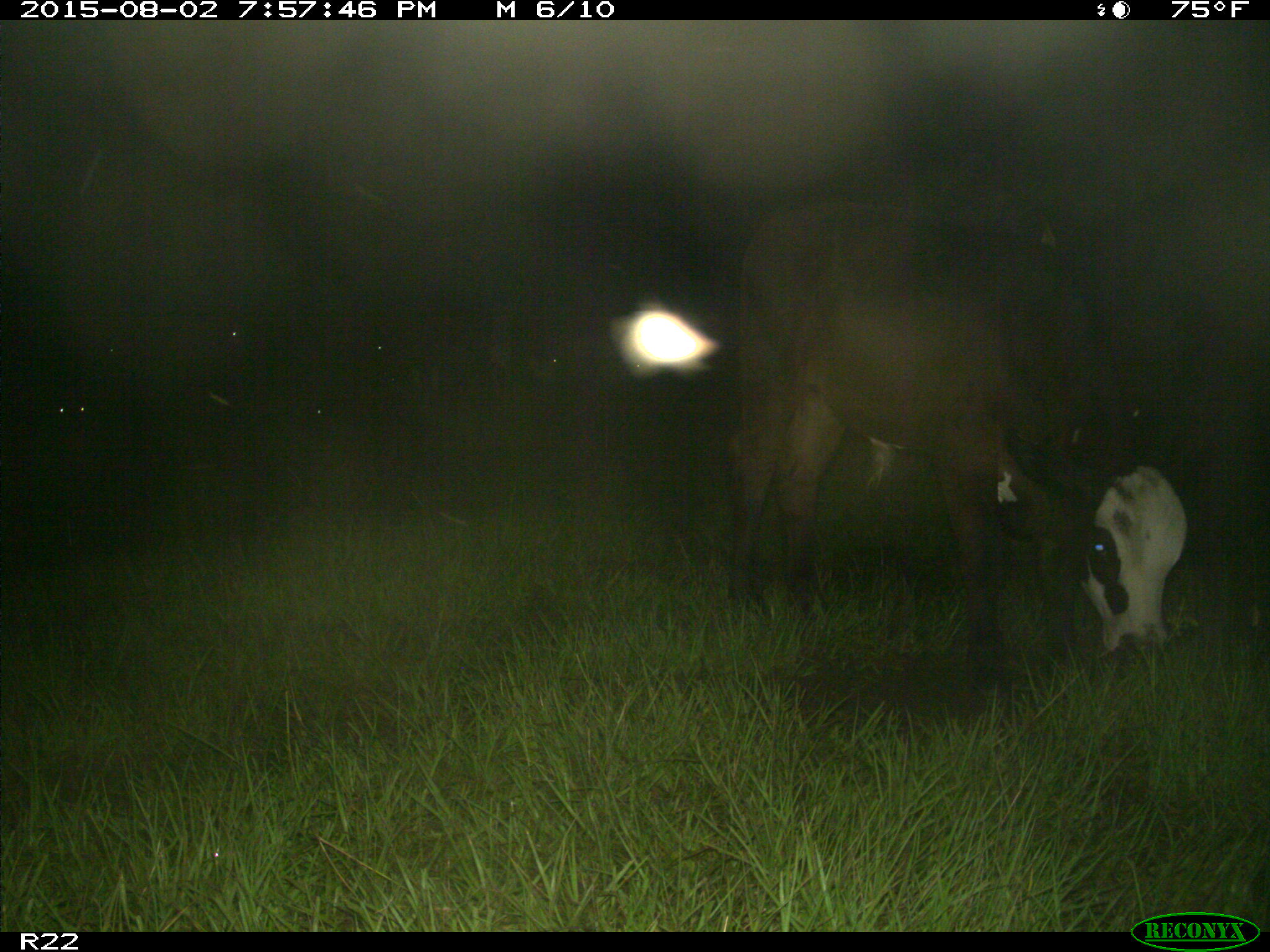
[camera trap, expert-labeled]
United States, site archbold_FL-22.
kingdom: Animalia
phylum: Chordata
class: Mammalia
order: Artiodactyla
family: Bovidae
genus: Bos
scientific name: Bos taurus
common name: domestic cow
Bos taurus (domestic cow).